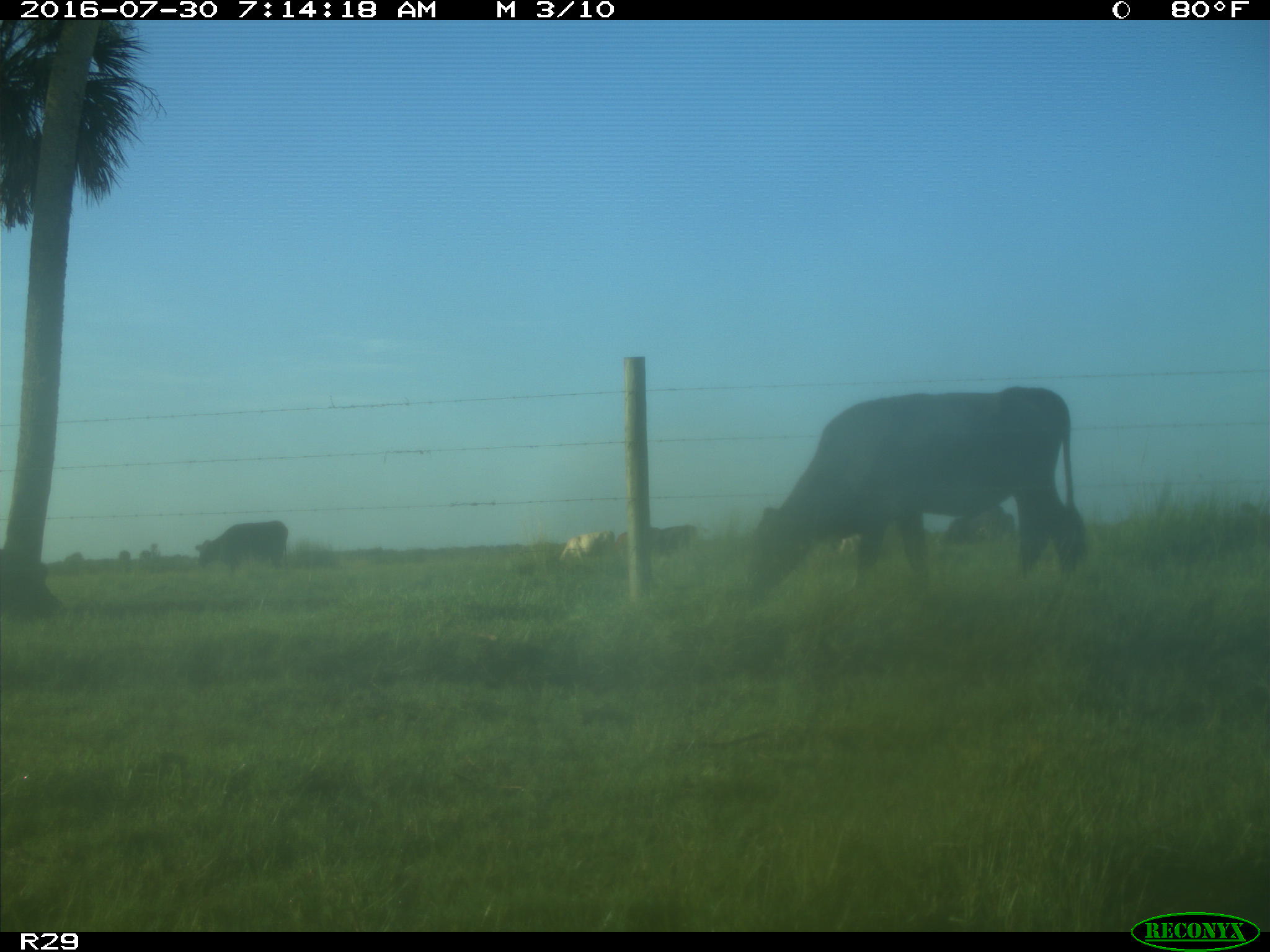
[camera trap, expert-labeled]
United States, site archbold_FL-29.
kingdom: Animalia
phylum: Chordata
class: Mammalia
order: Artiodactyla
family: Bovidae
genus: Bos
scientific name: Bos taurus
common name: domestic cow